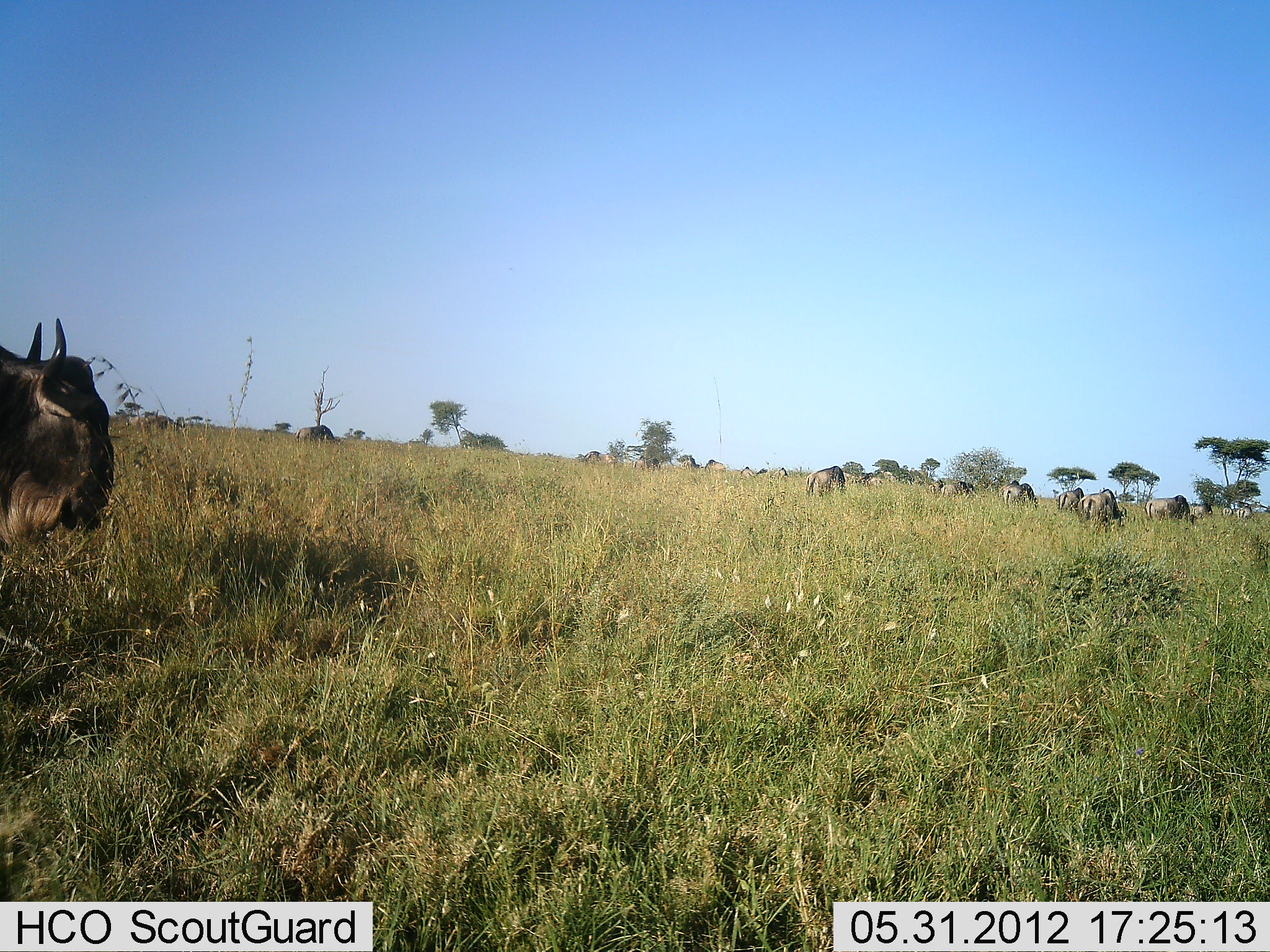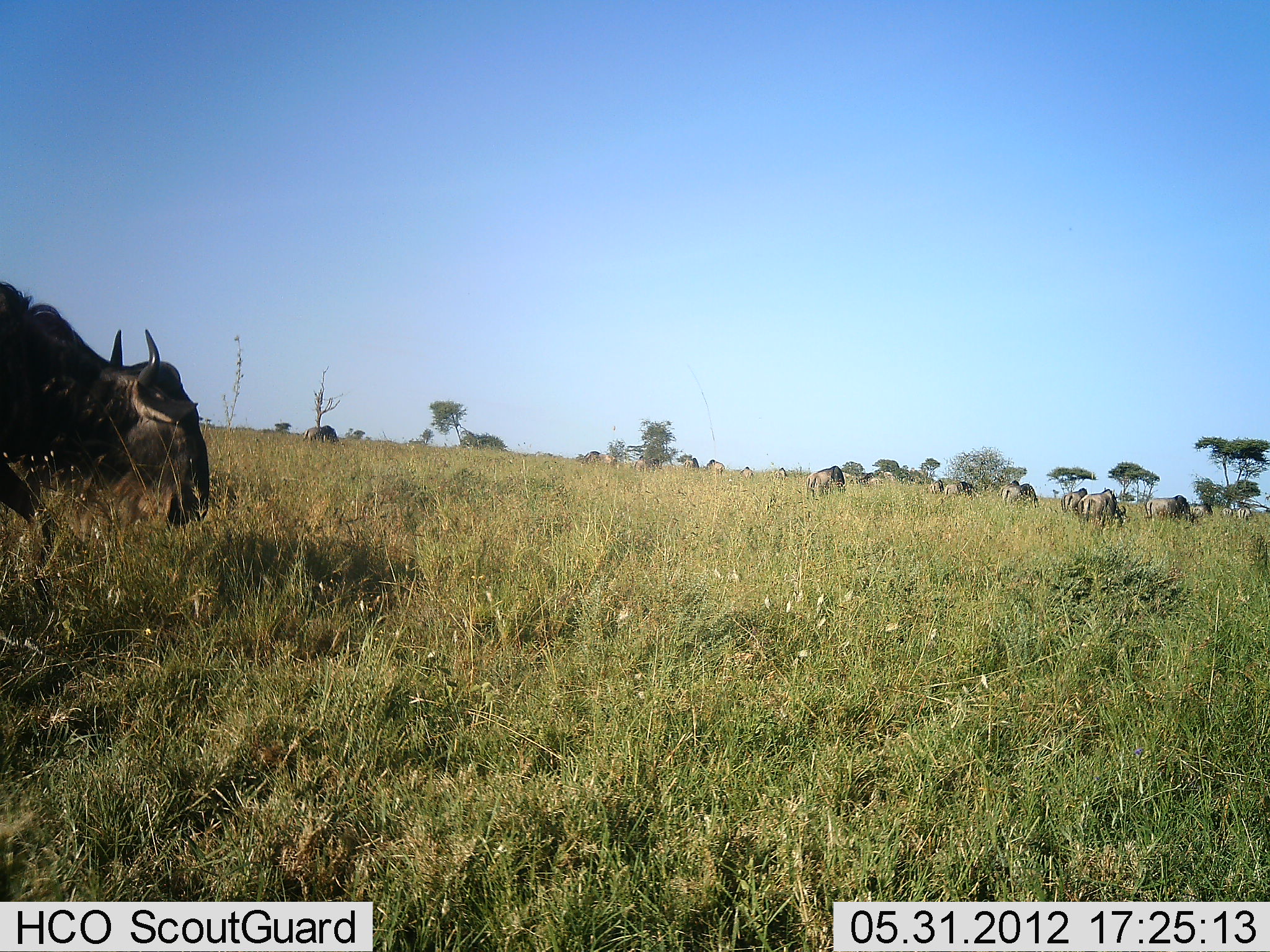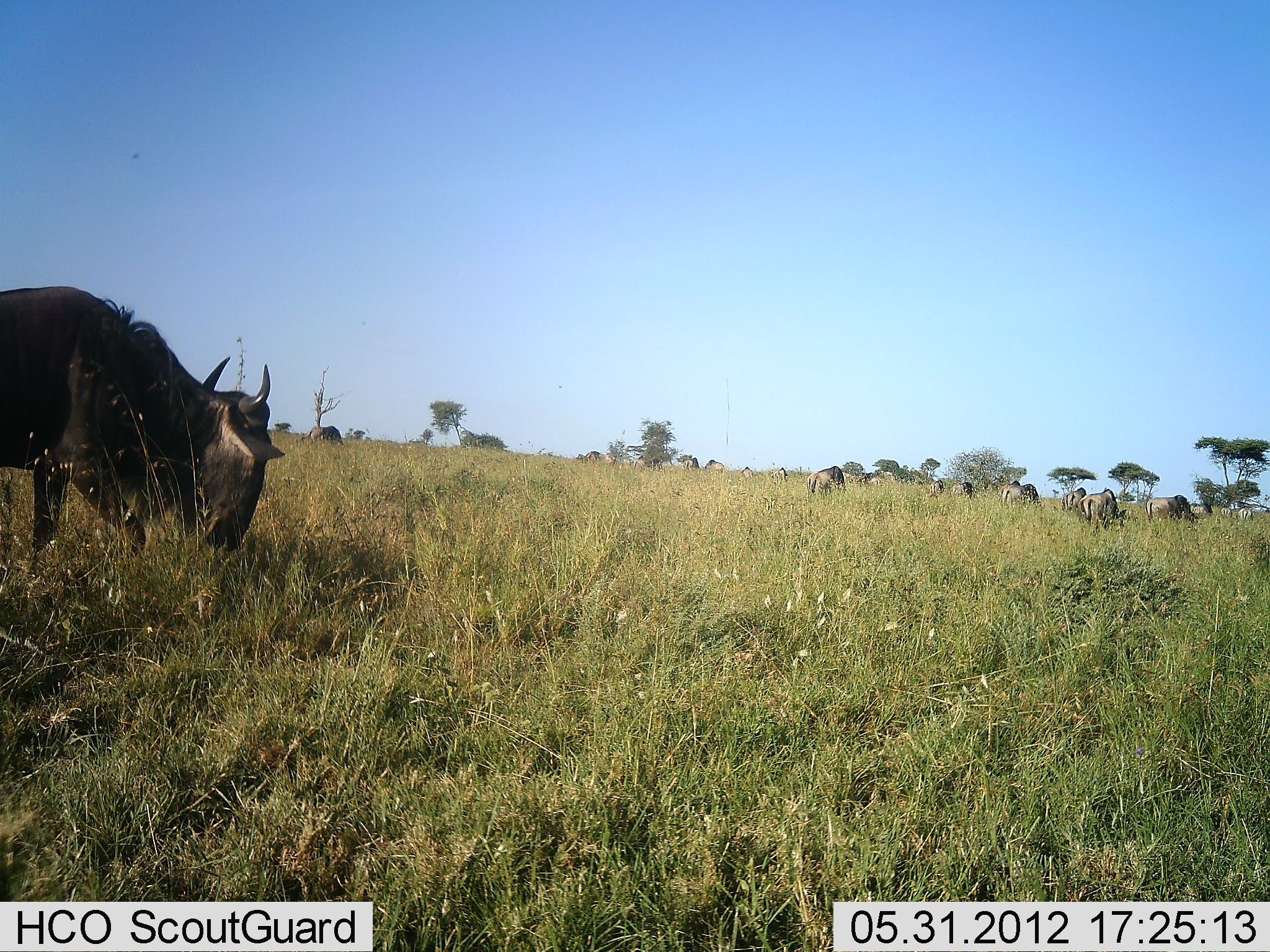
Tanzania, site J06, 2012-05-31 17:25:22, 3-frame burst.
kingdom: Animalia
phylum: Chordata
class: Mammalia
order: Artiodactyla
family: Bovidae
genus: Connochaetes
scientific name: Connochaetes taurinus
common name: blue wildebeest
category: wildebeest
Wildebeest (blue wildebeest) (Connochaetes taurinus), count 11-50. Behavior (volunteer vote fractions): standing 30%, resting 0%, moving 100%, interacting 0%. Young present (vote fraction): 0%. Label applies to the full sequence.